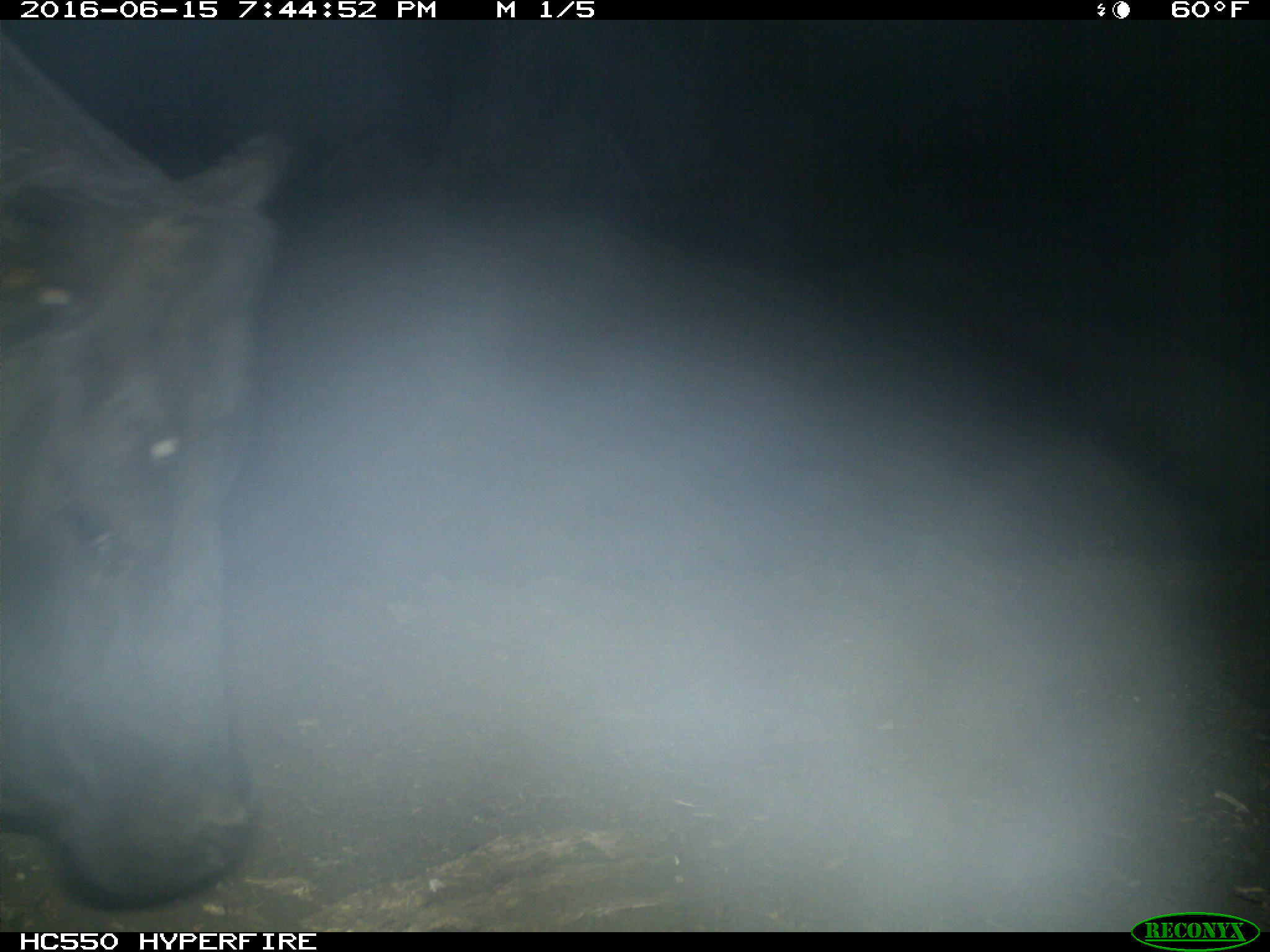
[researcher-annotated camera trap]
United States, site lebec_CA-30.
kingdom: Animalia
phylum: Chordata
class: Mammalia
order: Artiodactyla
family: Bovidae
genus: Bos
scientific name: Bos taurus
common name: domestic cow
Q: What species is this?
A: Bos taurus (domestic cow).